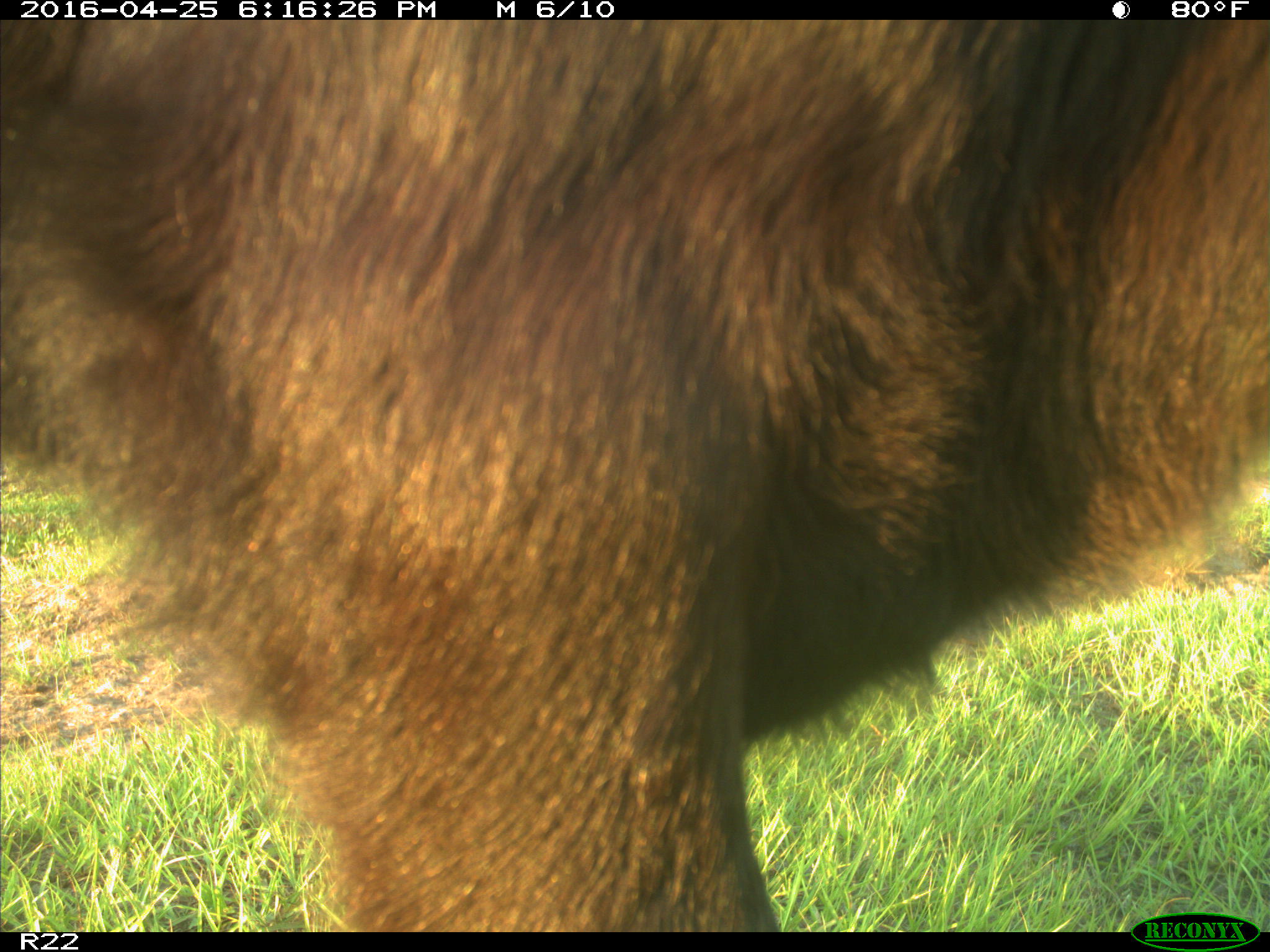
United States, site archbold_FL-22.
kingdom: Animalia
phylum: Chordata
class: Mammalia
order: Artiodactyla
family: Bovidae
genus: Bos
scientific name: Bos taurus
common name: domestic cow